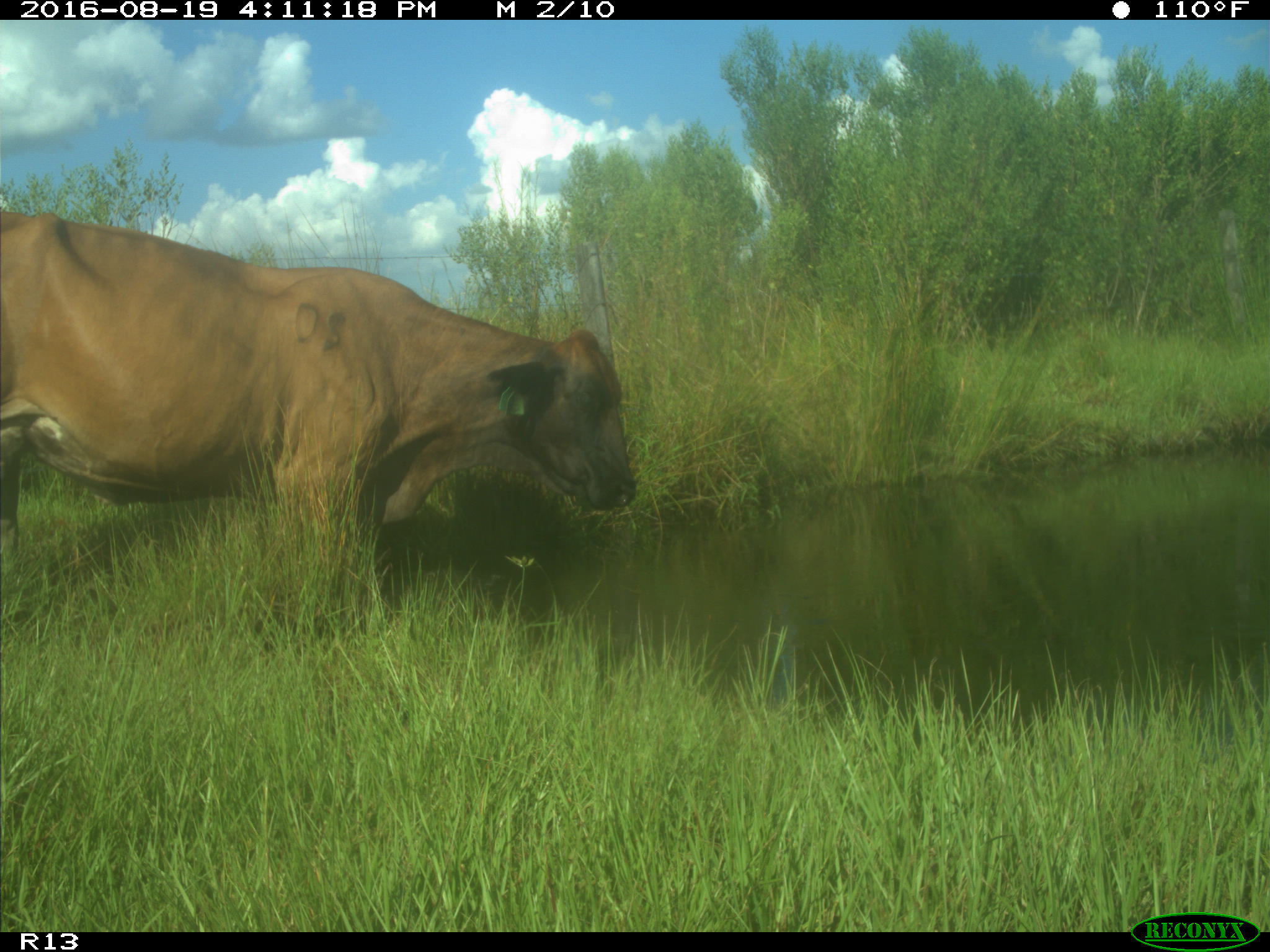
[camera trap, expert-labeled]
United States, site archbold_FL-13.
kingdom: Animalia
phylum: Chordata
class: Mammalia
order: Artiodactyla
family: Bovidae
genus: Bos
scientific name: Bos taurus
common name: domestic cow